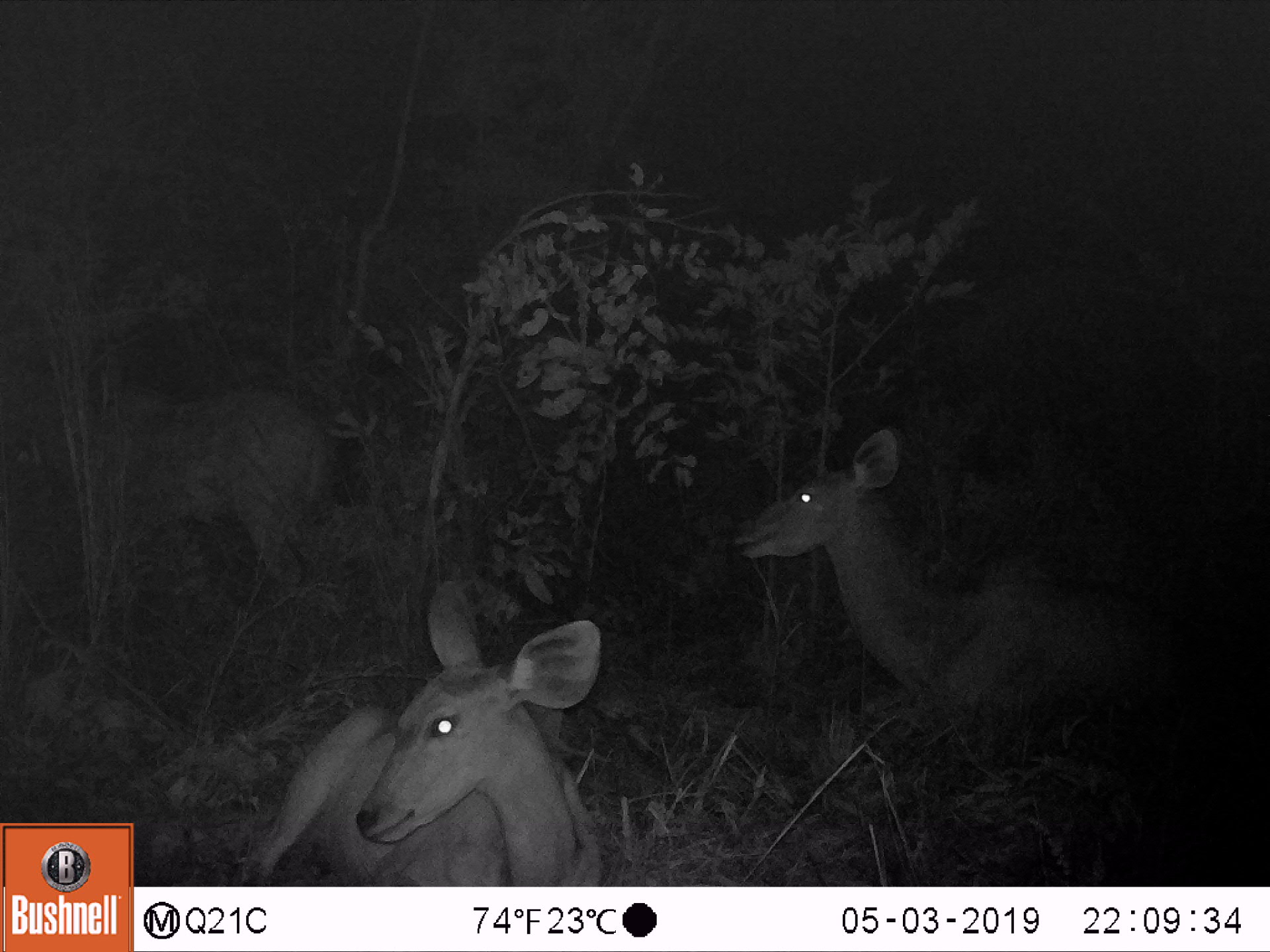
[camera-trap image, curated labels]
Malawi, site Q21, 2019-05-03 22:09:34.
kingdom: Animalia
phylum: Chordata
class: Mammalia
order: Artiodactyla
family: Bovidae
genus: Tragelaphus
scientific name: Tragelaphus strepsiceros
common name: greater kudu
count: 3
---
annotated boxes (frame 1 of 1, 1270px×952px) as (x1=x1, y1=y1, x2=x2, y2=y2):
greater kudu: (x1=718, y1=415, x2=1204, y2=729); (x1=241, y1=570, x2=632, y2=884); (x1=39, y1=344, x2=356, y2=628)